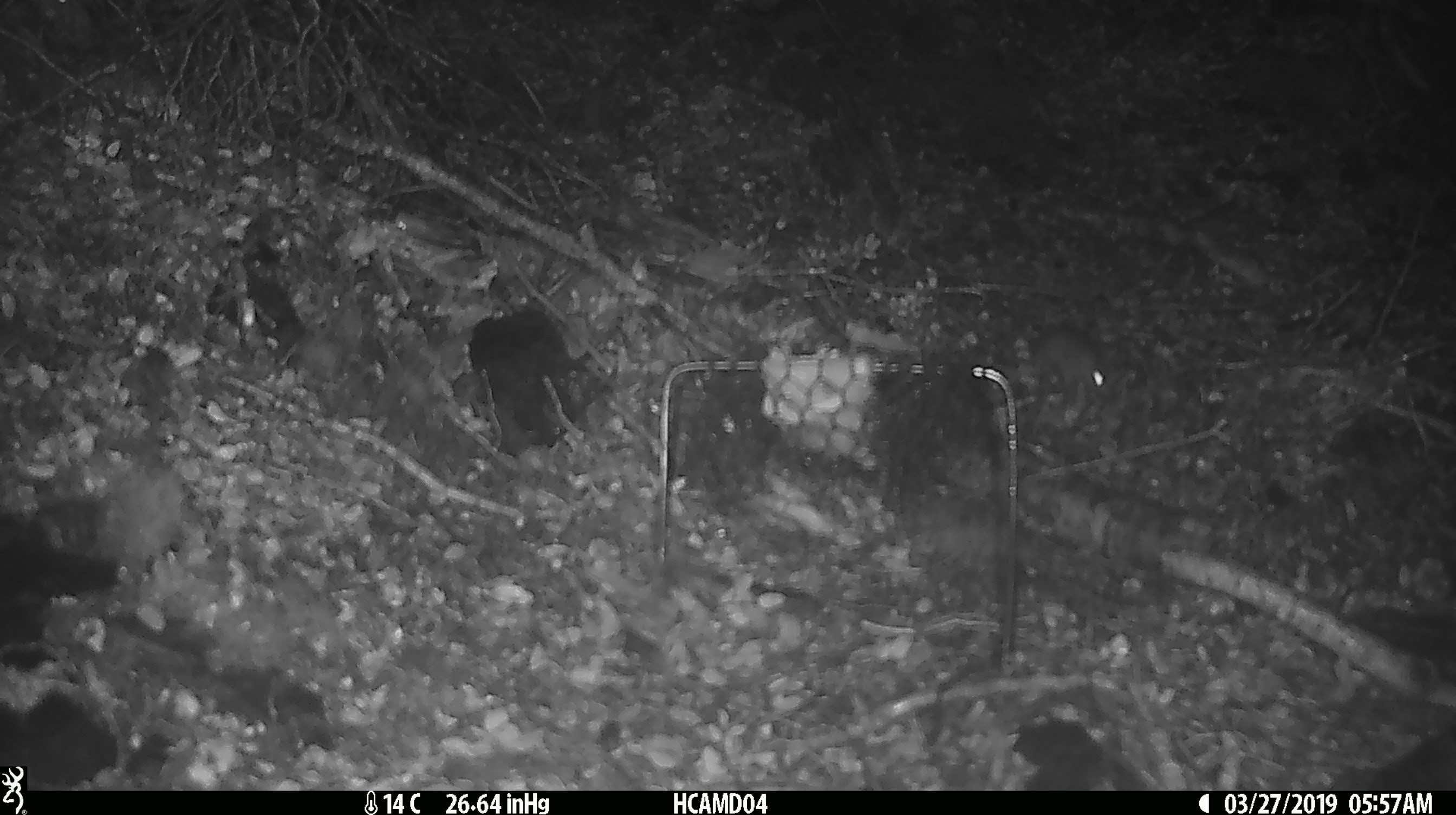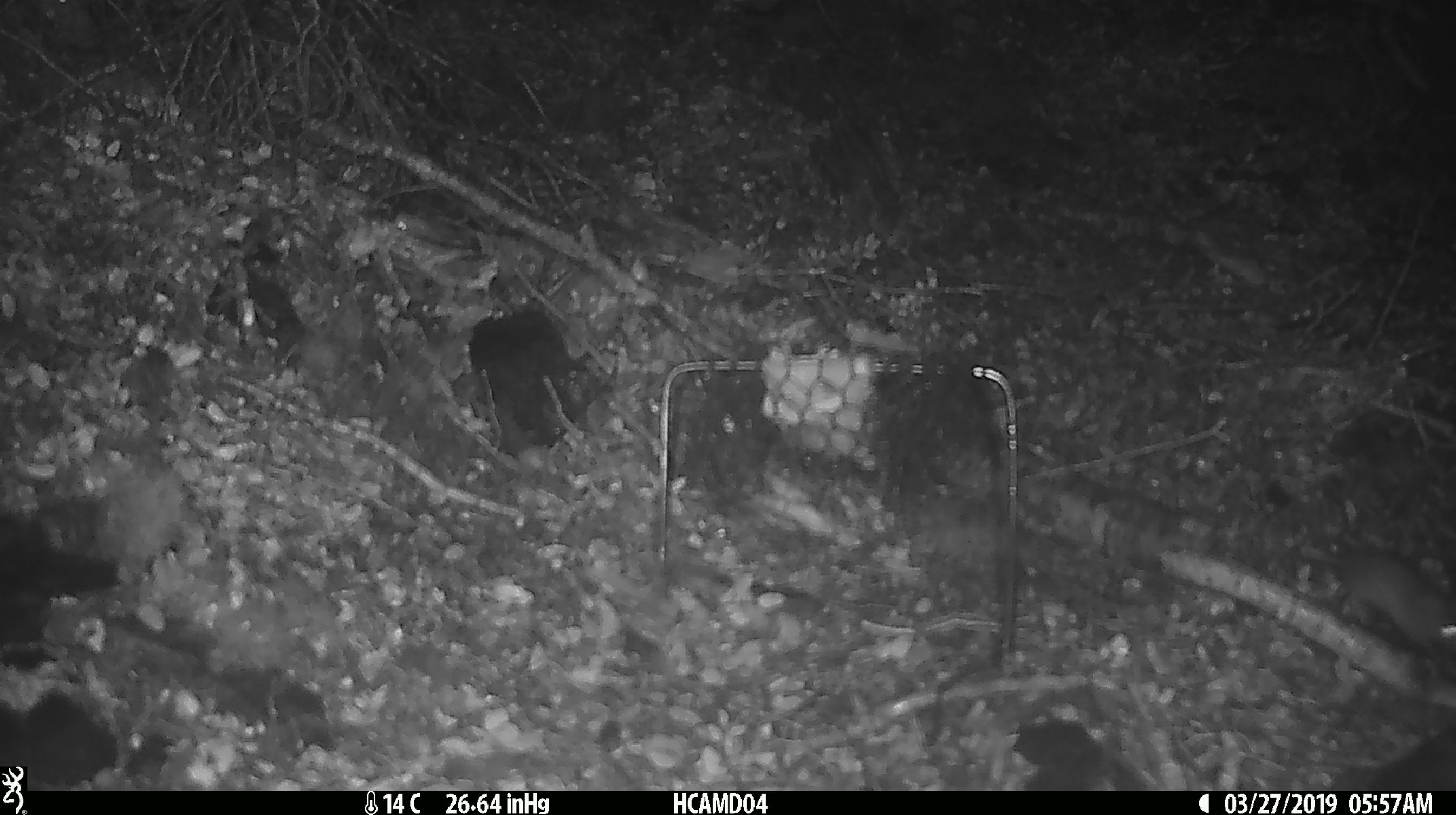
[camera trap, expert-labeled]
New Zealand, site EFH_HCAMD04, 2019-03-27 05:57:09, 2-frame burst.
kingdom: Animalia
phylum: Chordata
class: Mammalia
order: Rodentia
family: Muridae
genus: Mus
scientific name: Mus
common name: mouse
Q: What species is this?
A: Mouse (Mus).